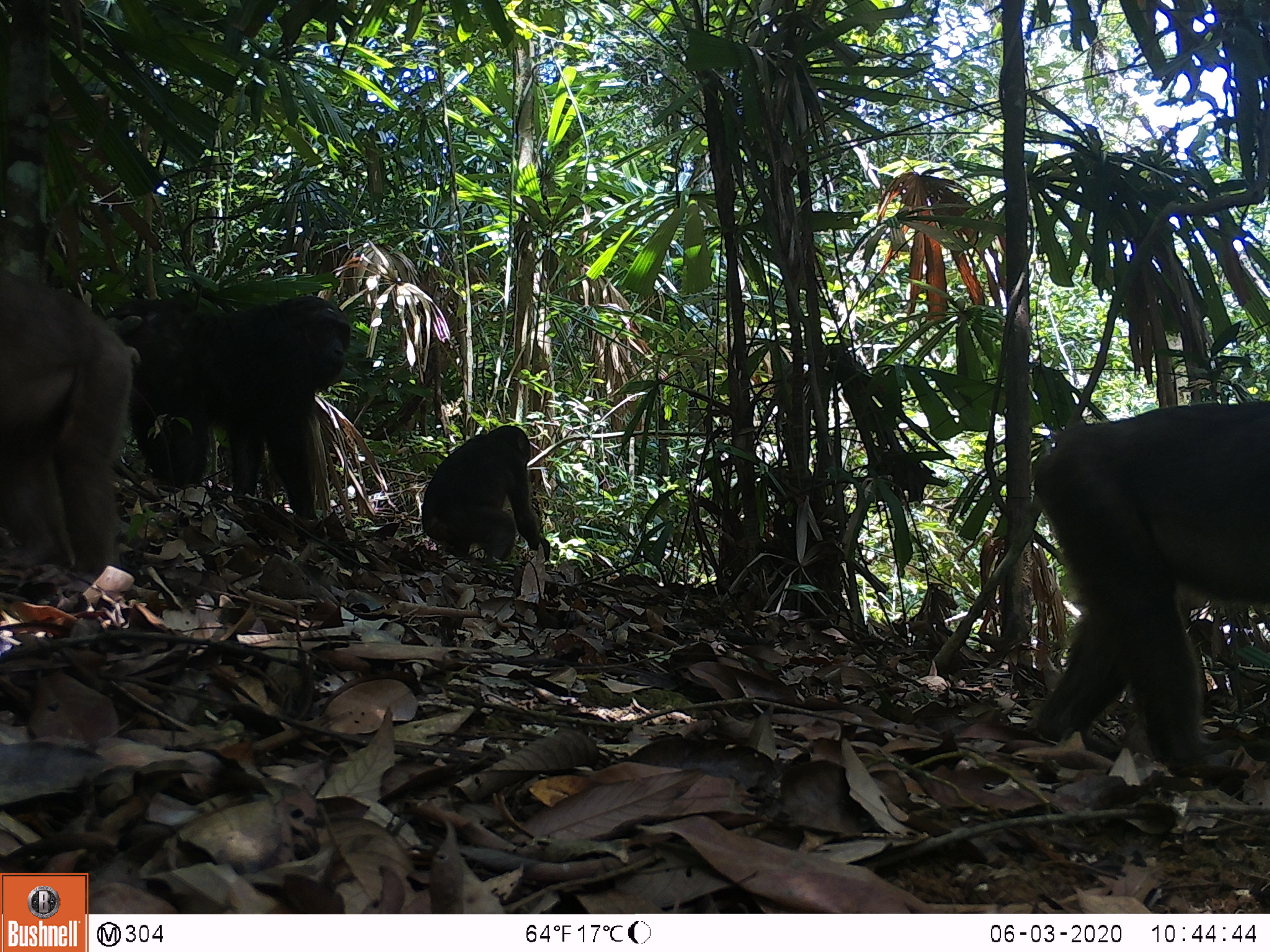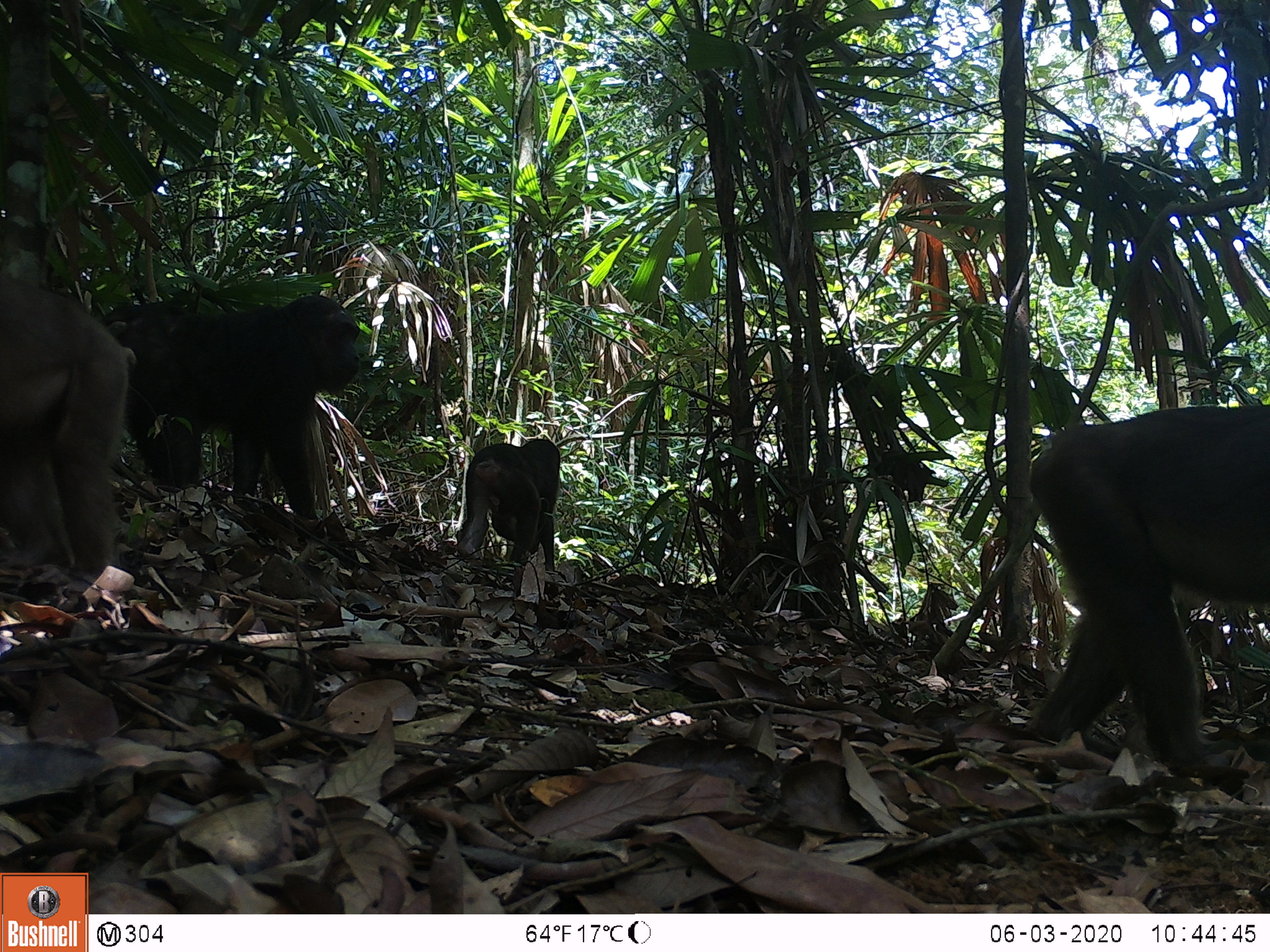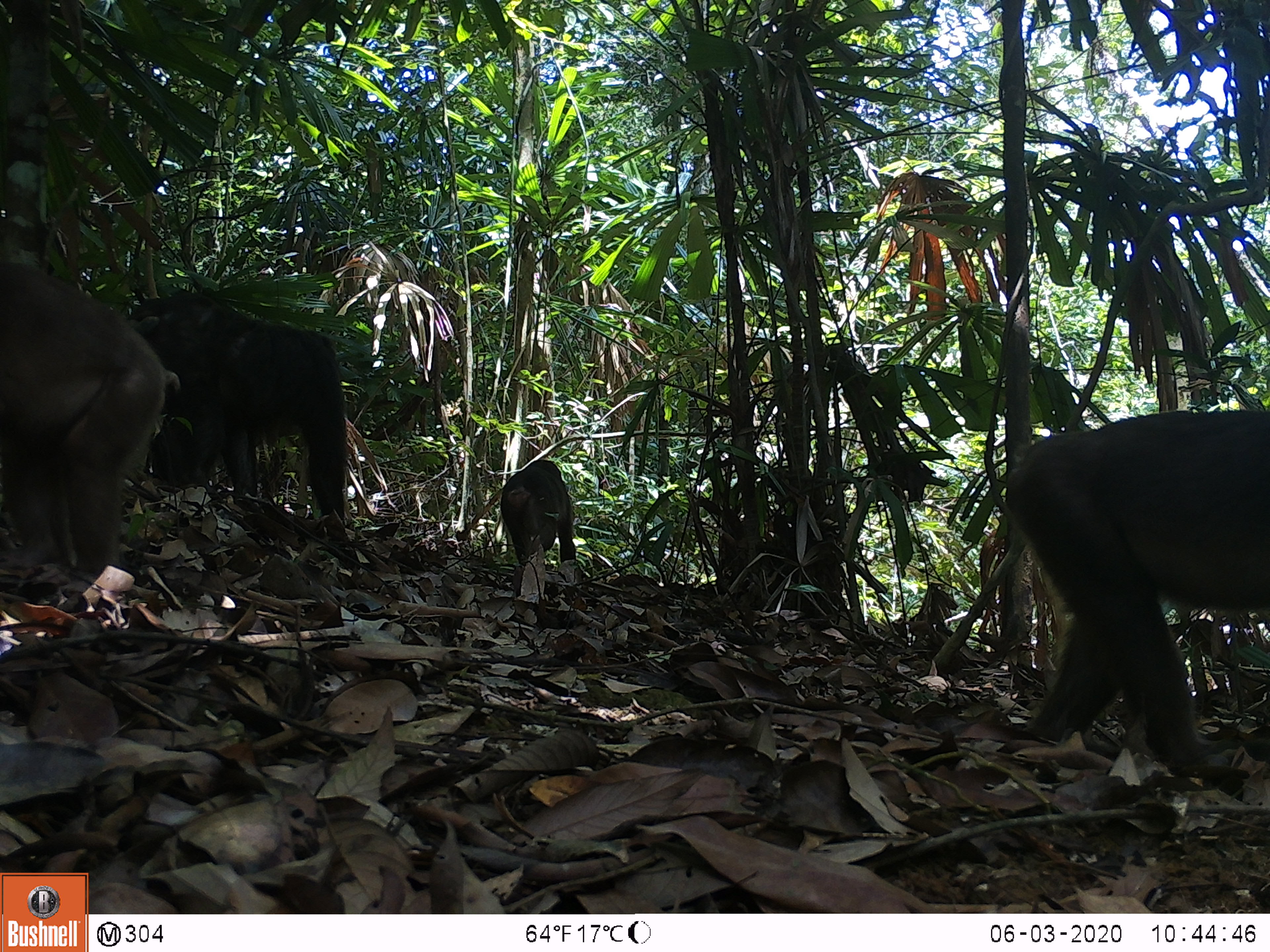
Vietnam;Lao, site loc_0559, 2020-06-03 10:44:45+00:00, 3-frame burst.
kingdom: Animalia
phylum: Chordata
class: Mammalia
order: Primates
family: Cercopithecidae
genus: Macaca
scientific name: Macaca arctoides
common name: stump-tailed macaque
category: stump tailed macaque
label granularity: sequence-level